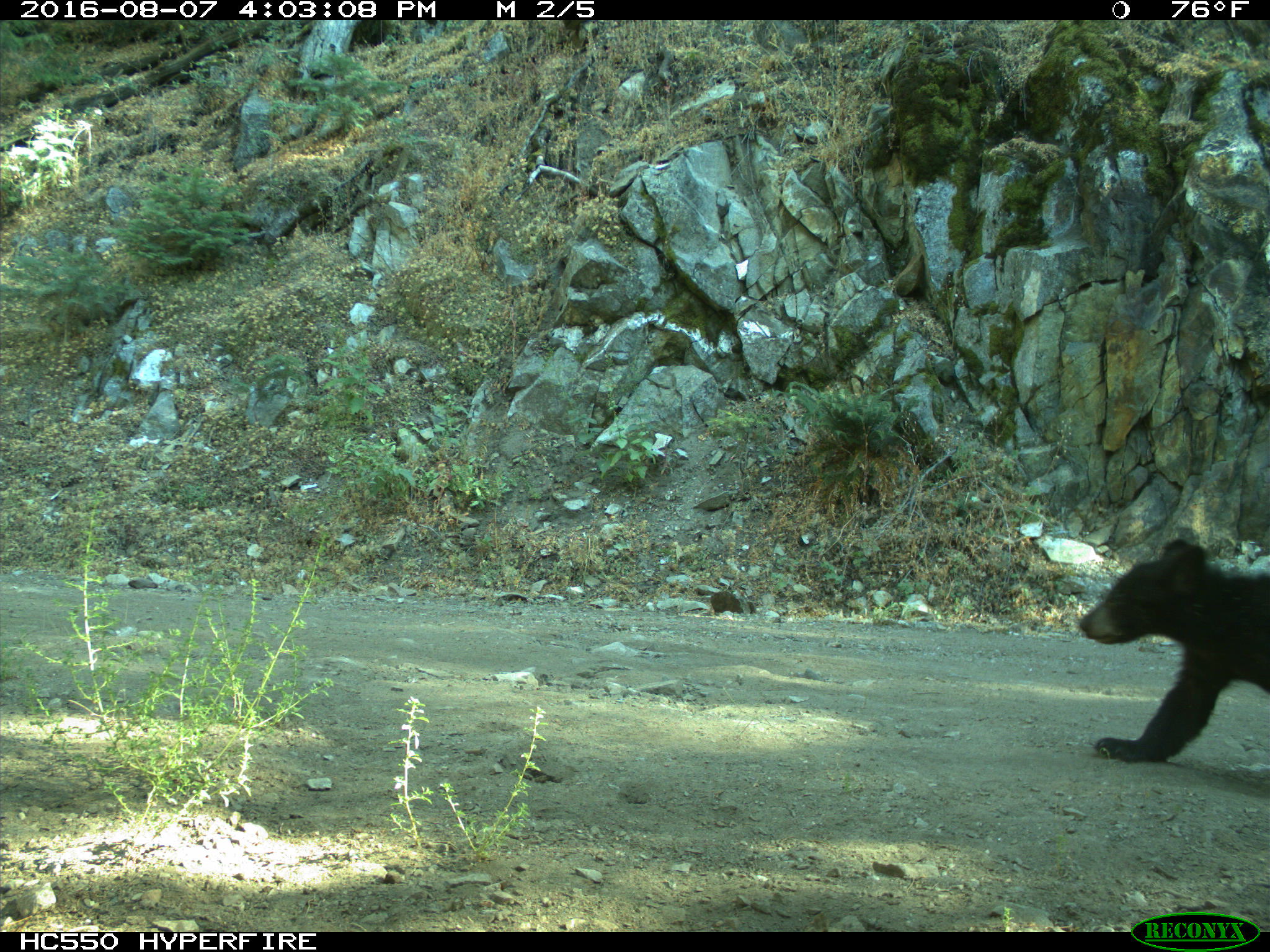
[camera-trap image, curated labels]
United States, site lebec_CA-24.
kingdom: Animalia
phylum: Chordata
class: Mammalia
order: Carnivora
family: Ursidae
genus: Ursus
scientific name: Ursus americanus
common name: american black bear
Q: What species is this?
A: Ursus americanus (american black bear).